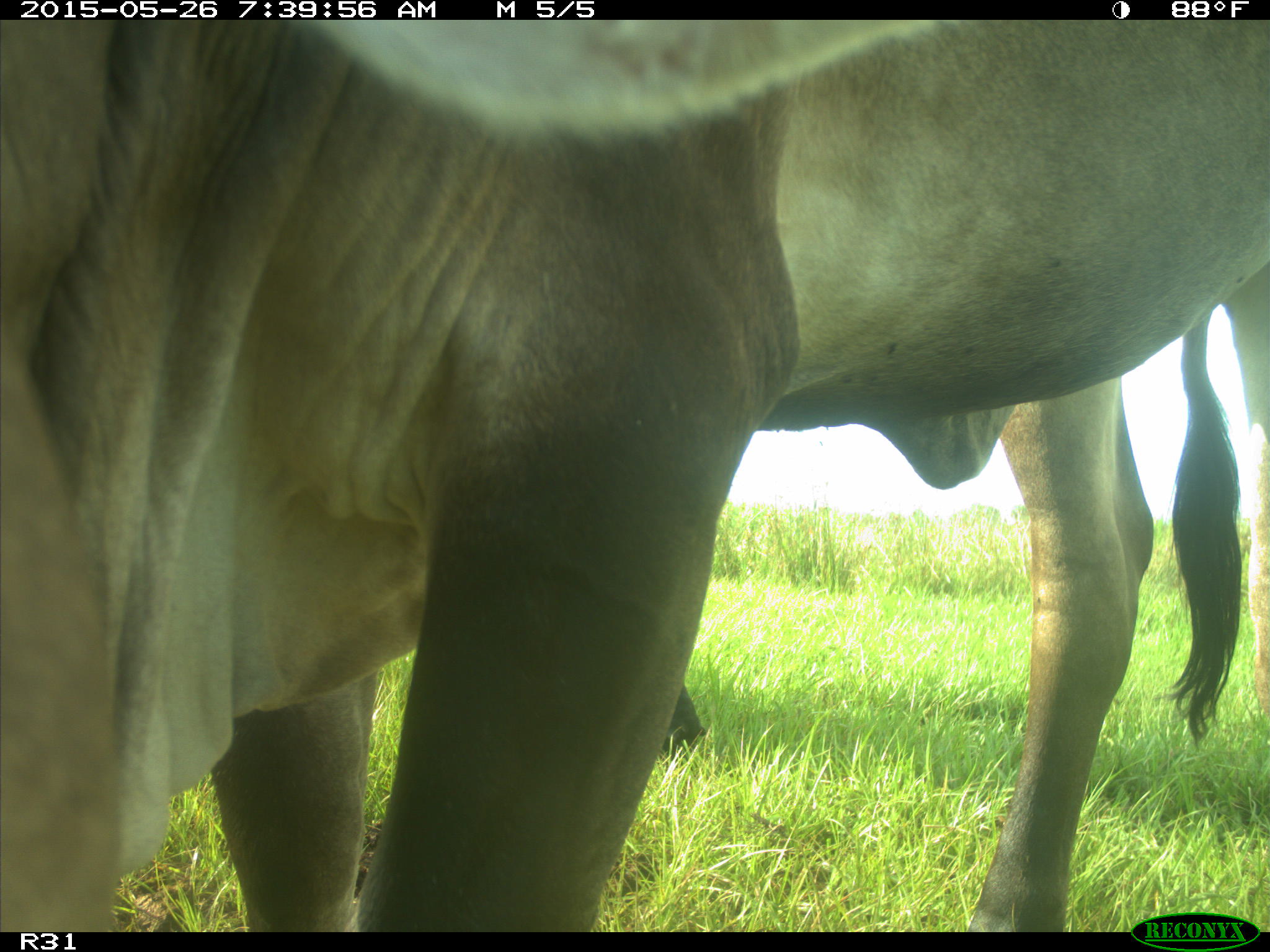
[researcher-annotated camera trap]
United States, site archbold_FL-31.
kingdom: Animalia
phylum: Chordata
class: Mammalia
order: Artiodactyla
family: Bovidae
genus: Bos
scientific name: Bos taurus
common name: domestic cow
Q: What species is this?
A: Bos taurus (domestic cow).